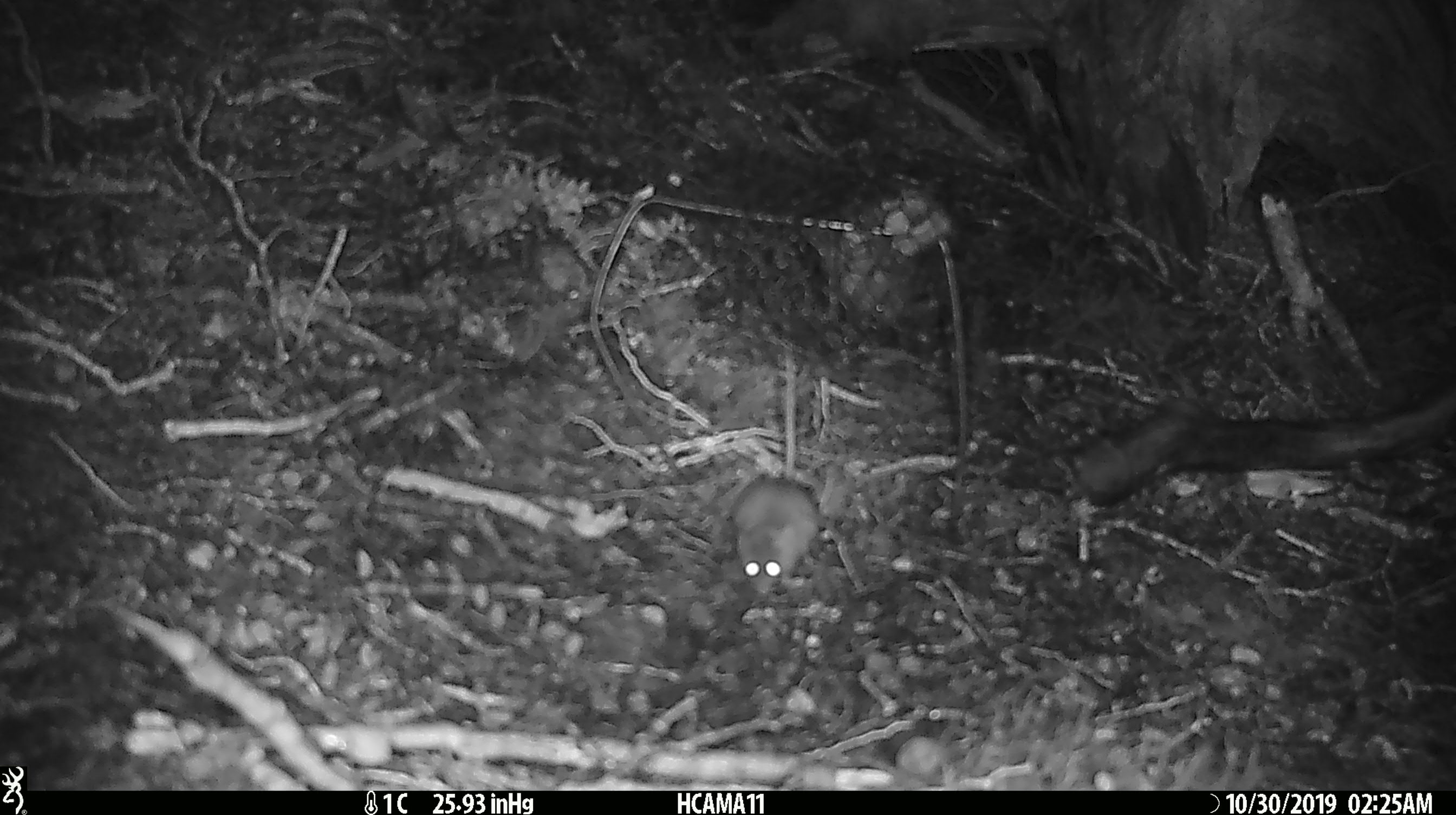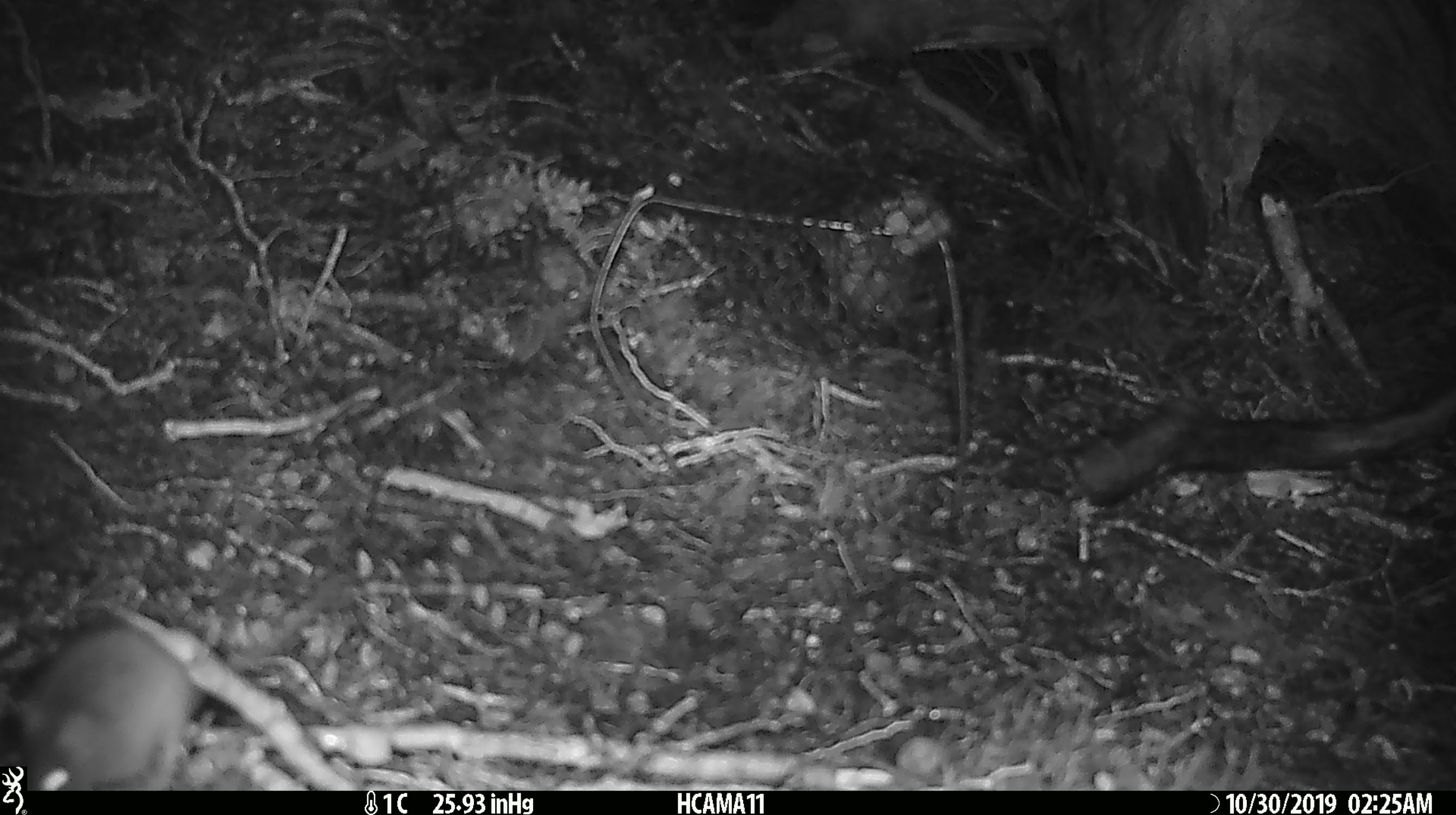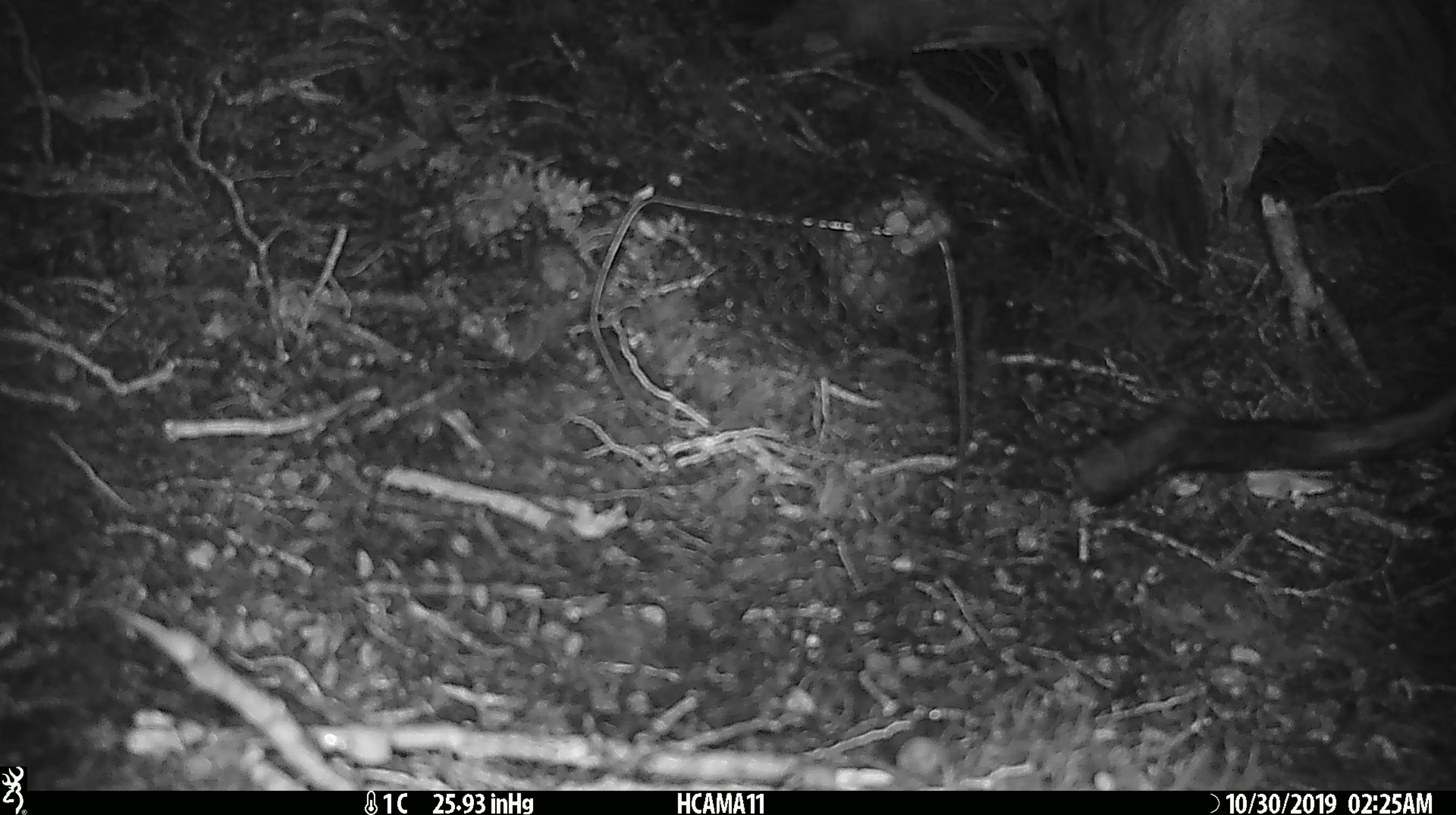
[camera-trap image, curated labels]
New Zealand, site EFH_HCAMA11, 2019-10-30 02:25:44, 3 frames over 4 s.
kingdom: Animalia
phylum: Chordata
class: Mammalia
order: Rodentia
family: Muridae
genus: Mus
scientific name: Mus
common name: mouse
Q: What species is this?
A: Mouse (Mus).